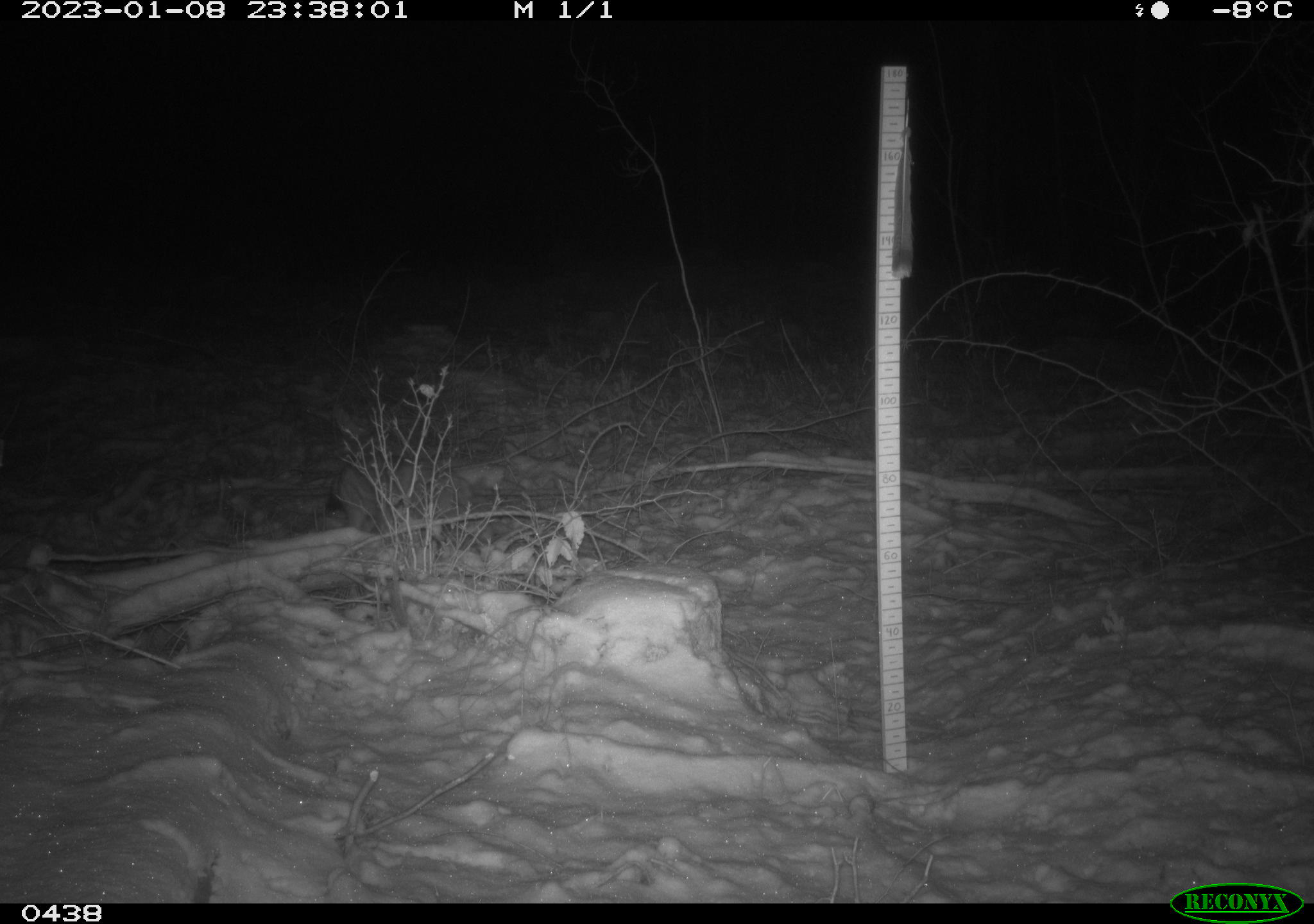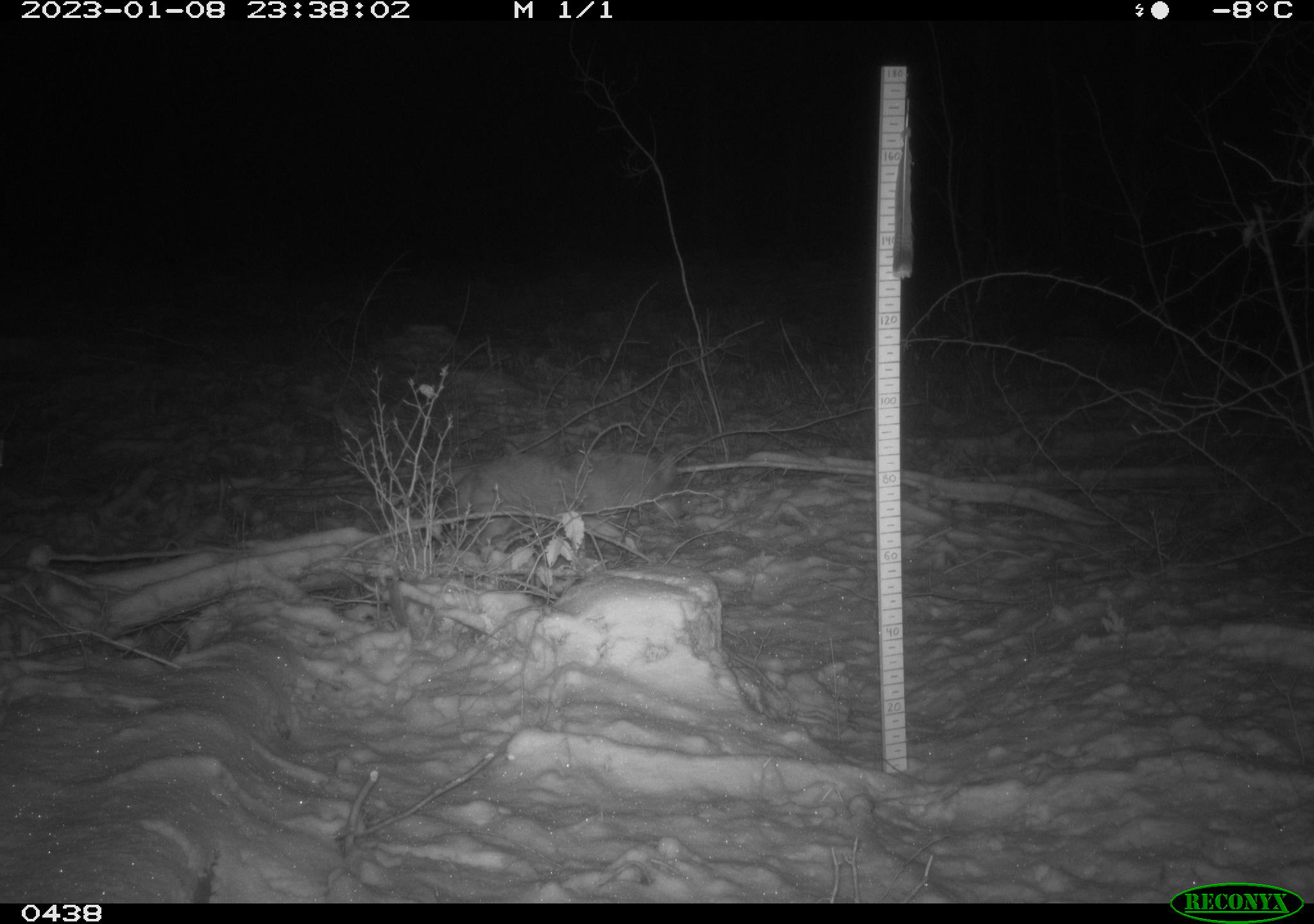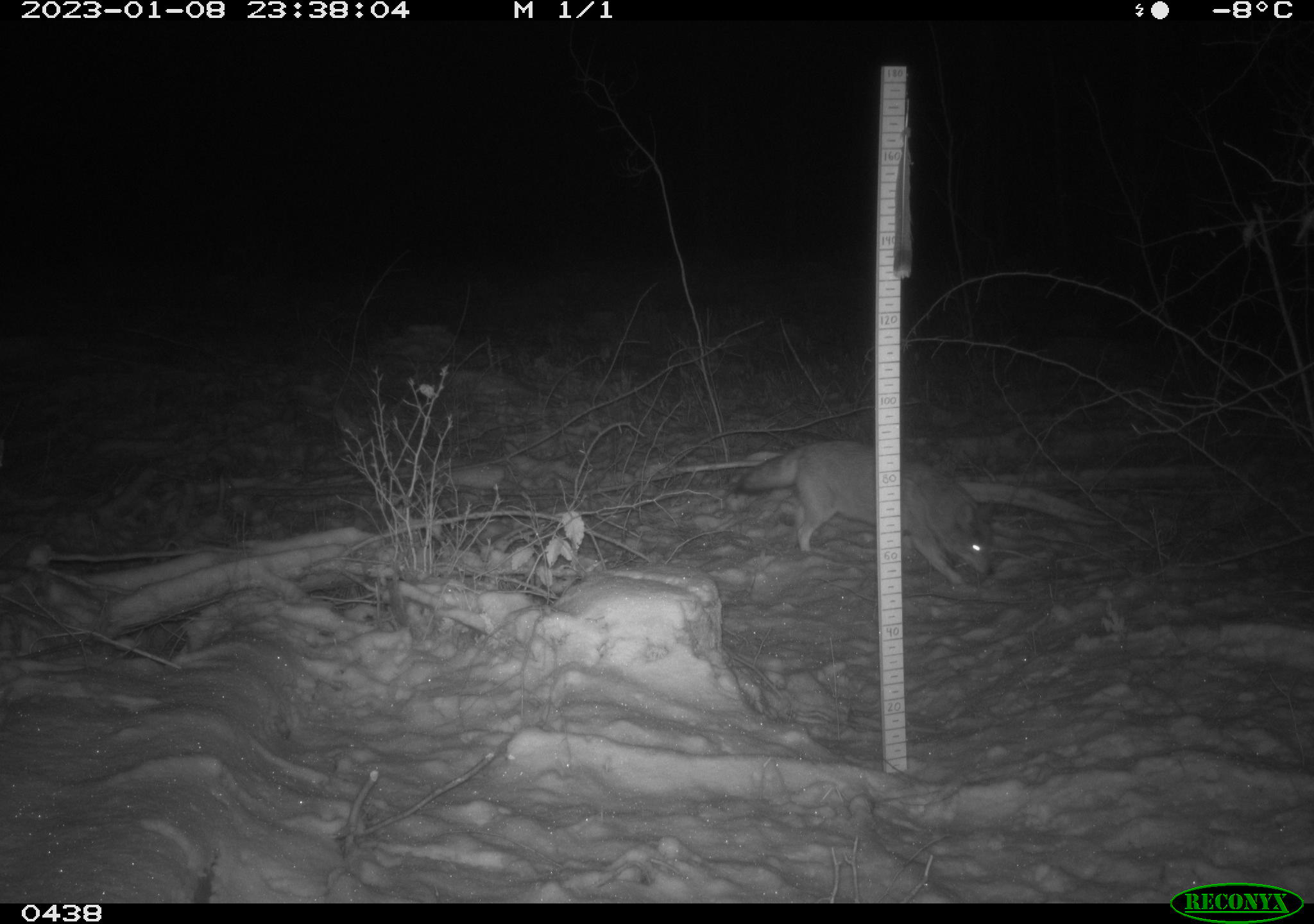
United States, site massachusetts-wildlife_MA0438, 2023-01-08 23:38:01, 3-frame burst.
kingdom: Animalia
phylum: Chordata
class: Mammalia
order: Carnivora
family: Canidae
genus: Canis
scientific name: Canis latrans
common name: coyote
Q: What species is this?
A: Coyote (Canis latrans).